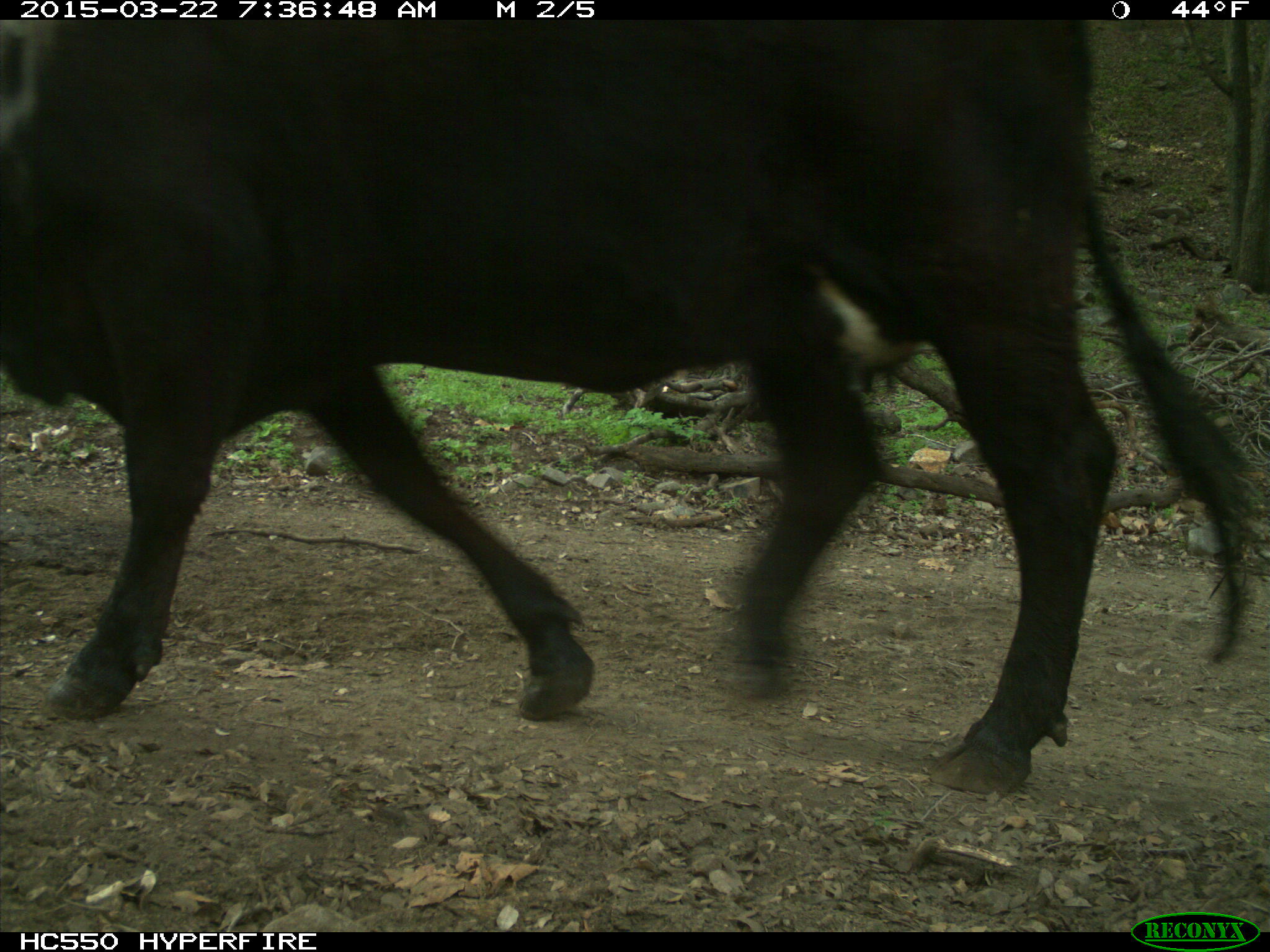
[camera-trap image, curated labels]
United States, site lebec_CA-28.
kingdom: Animalia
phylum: Chordata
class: Mammalia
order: Artiodactyla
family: Bovidae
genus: Bos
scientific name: Bos taurus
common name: domestic cow